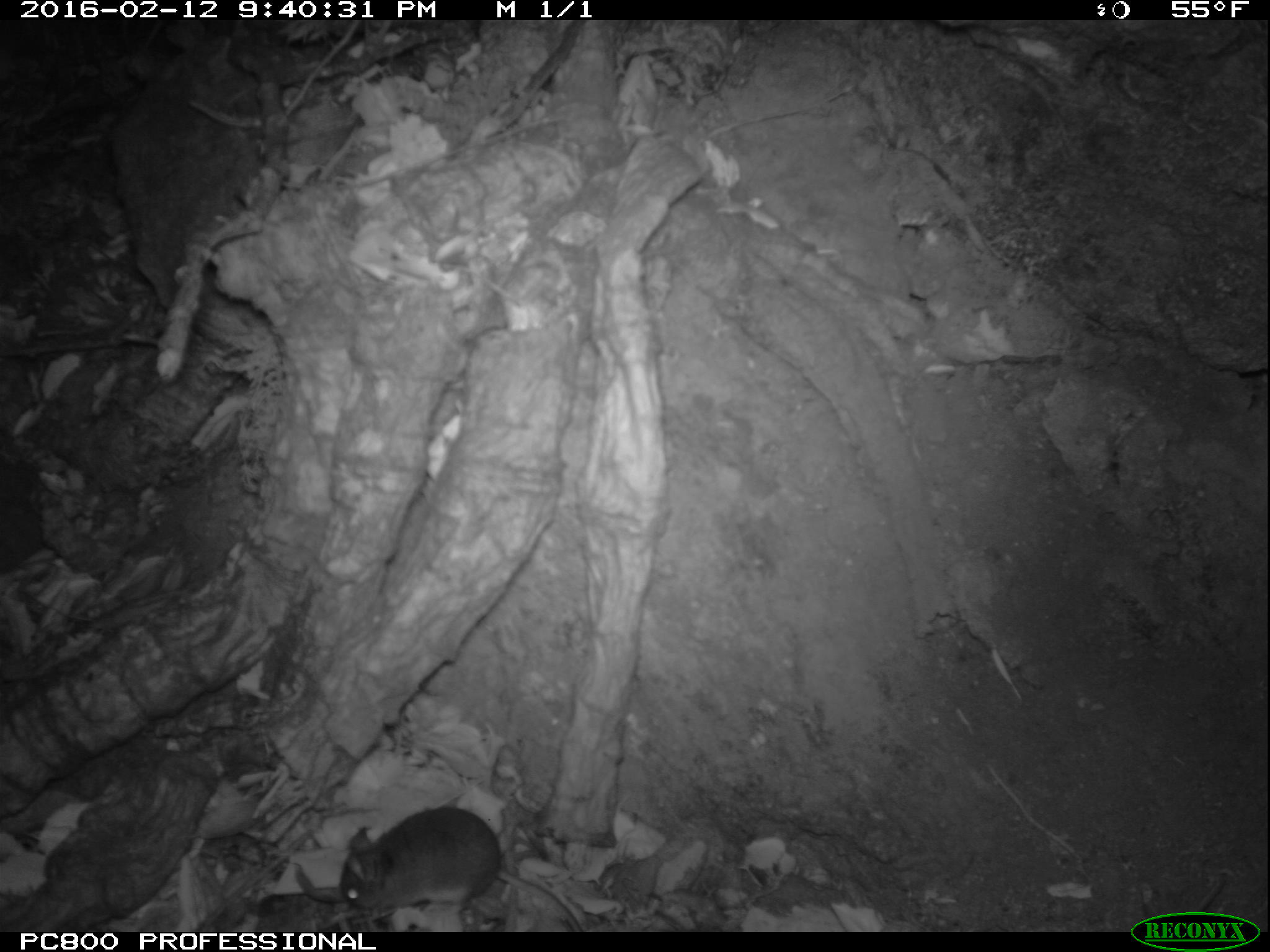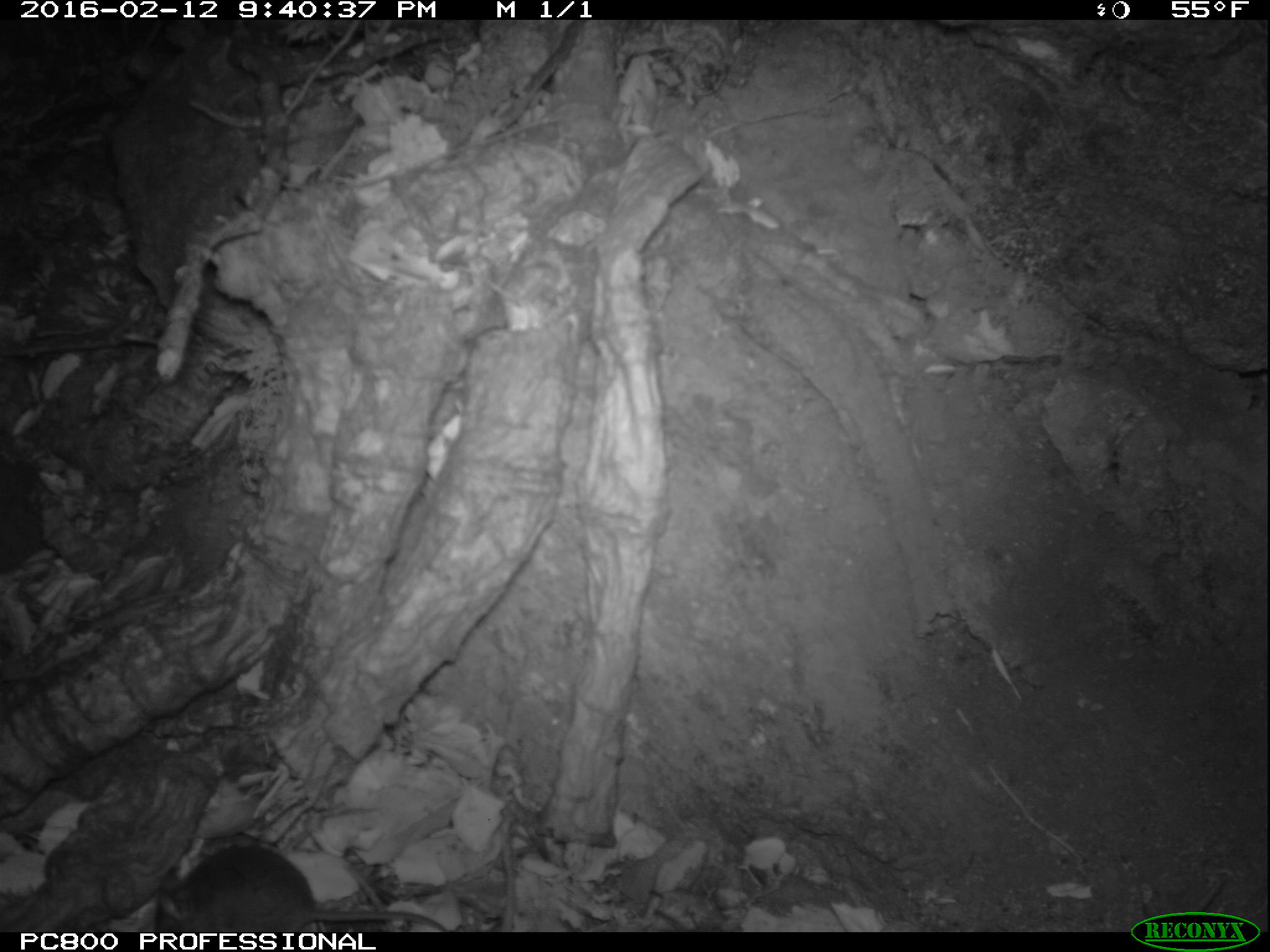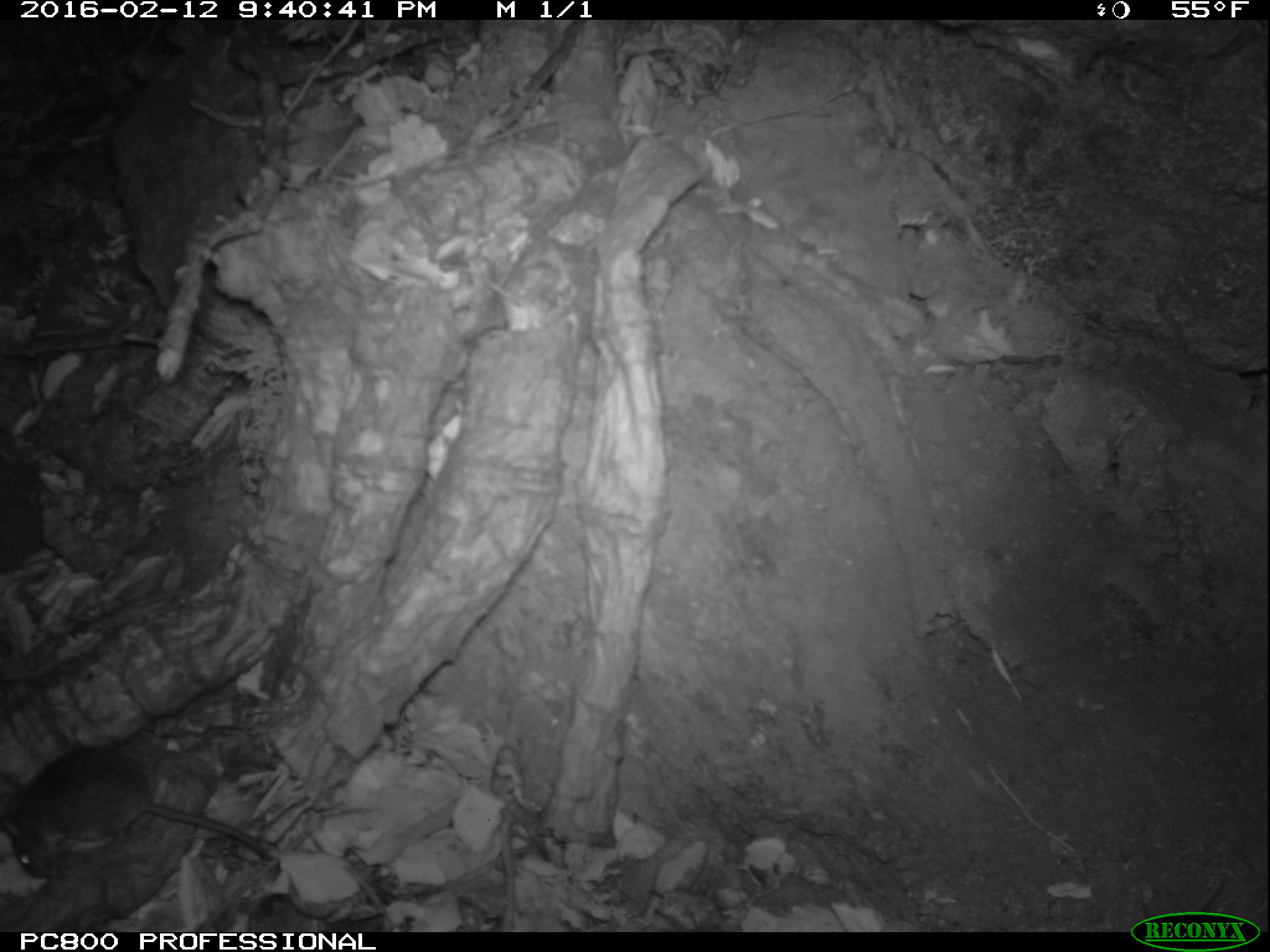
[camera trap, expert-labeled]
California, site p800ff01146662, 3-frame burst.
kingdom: Animalia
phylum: Chordata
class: Mammalia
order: Rodentia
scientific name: Rodentia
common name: rodent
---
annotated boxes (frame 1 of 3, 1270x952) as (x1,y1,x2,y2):
rodent: (340,807,583,932)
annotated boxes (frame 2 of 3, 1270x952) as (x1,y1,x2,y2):
rodent: (153,844,453,932)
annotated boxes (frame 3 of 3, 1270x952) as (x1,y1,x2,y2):
rodent: (1,749,273,879)